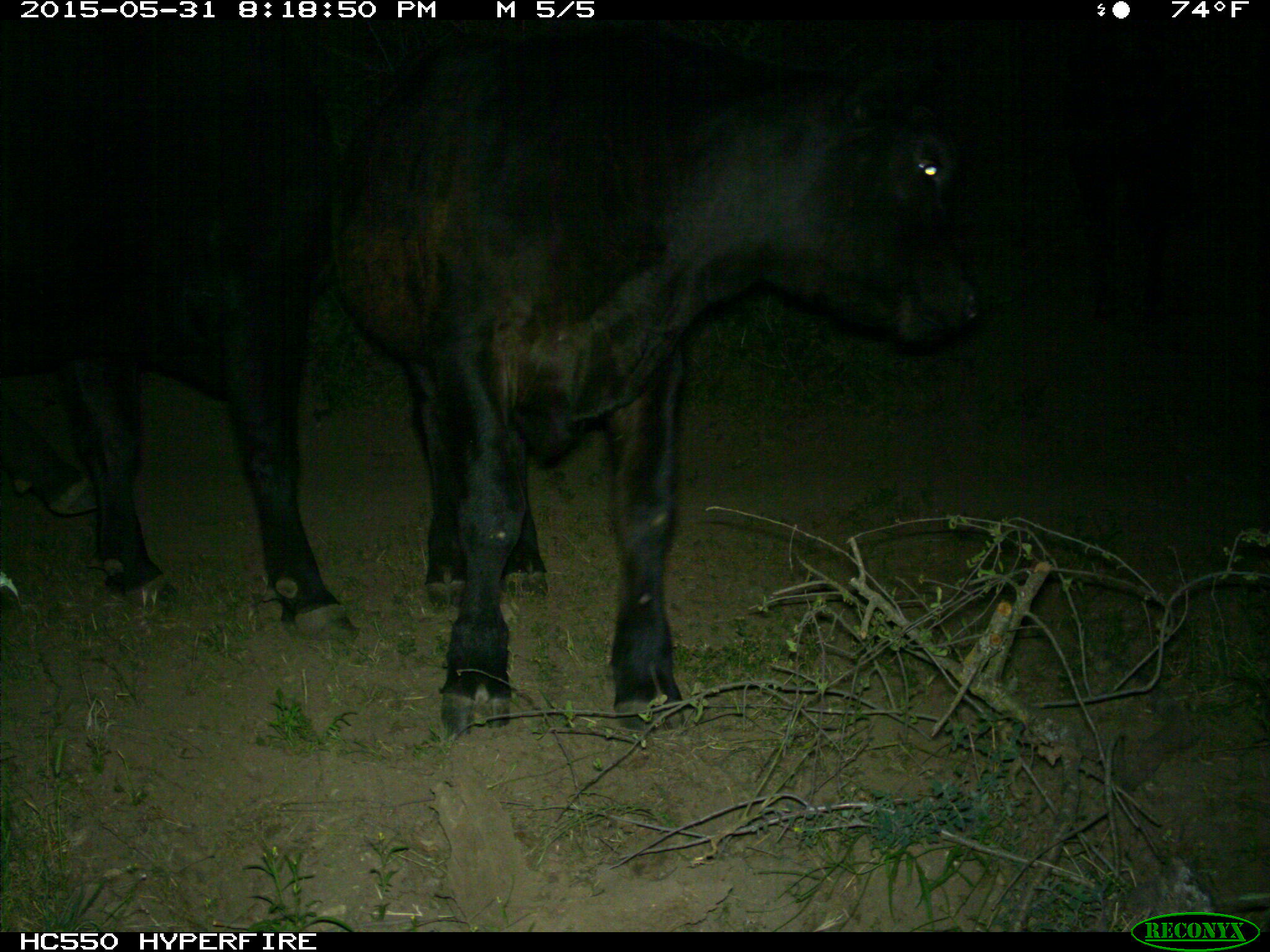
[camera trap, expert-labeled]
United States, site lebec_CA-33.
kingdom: Animalia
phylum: Chordata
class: Mammalia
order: Artiodactyla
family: Bovidae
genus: Bos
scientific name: Bos taurus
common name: domestic cow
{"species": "Bos taurus (domestic cow)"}